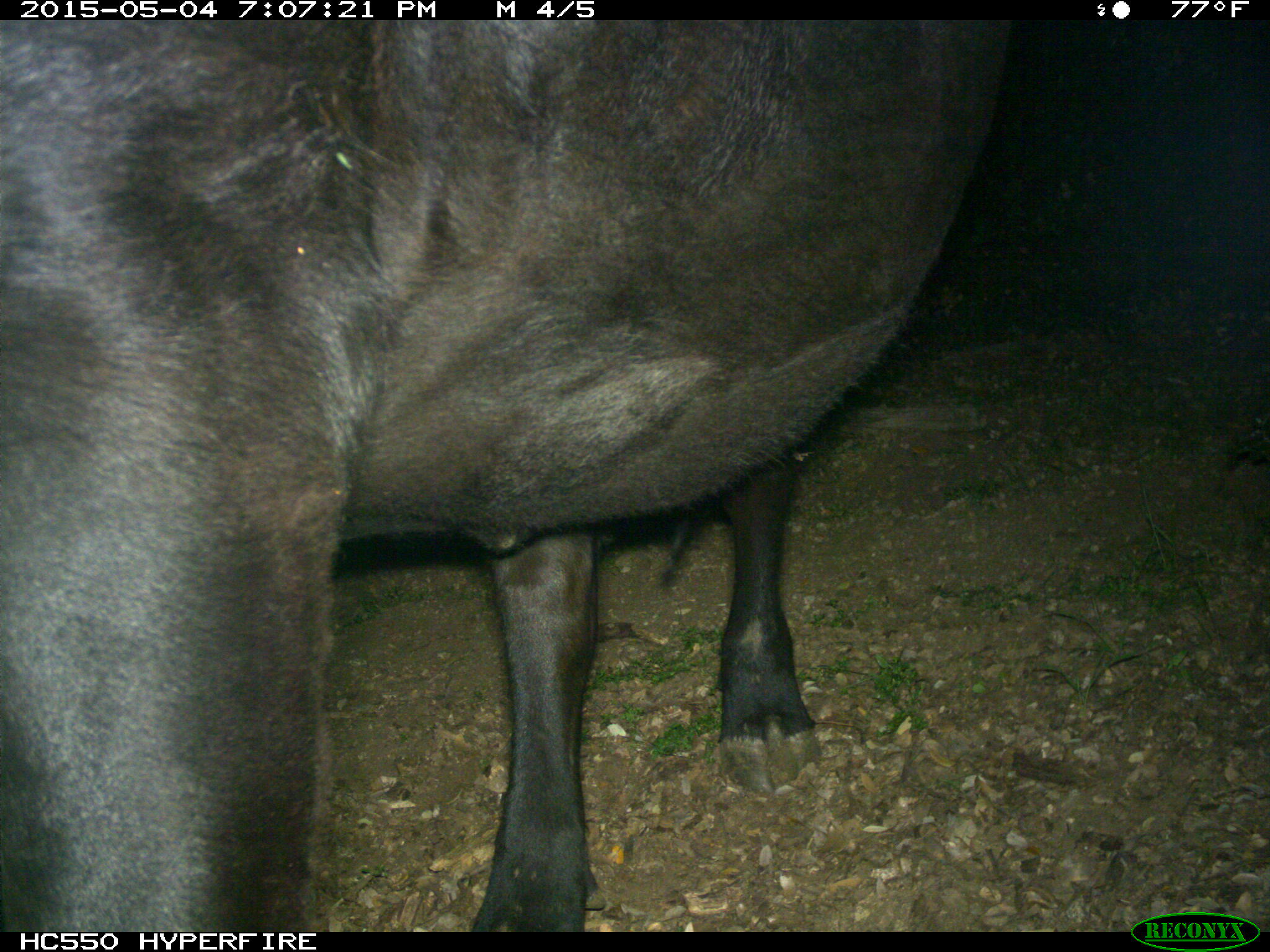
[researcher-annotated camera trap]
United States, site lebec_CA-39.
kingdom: Animalia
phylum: Chordata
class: Mammalia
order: Artiodactyla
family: Bovidae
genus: Bos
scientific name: Bos taurus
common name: domestic cow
Bos taurus (domestic cow).